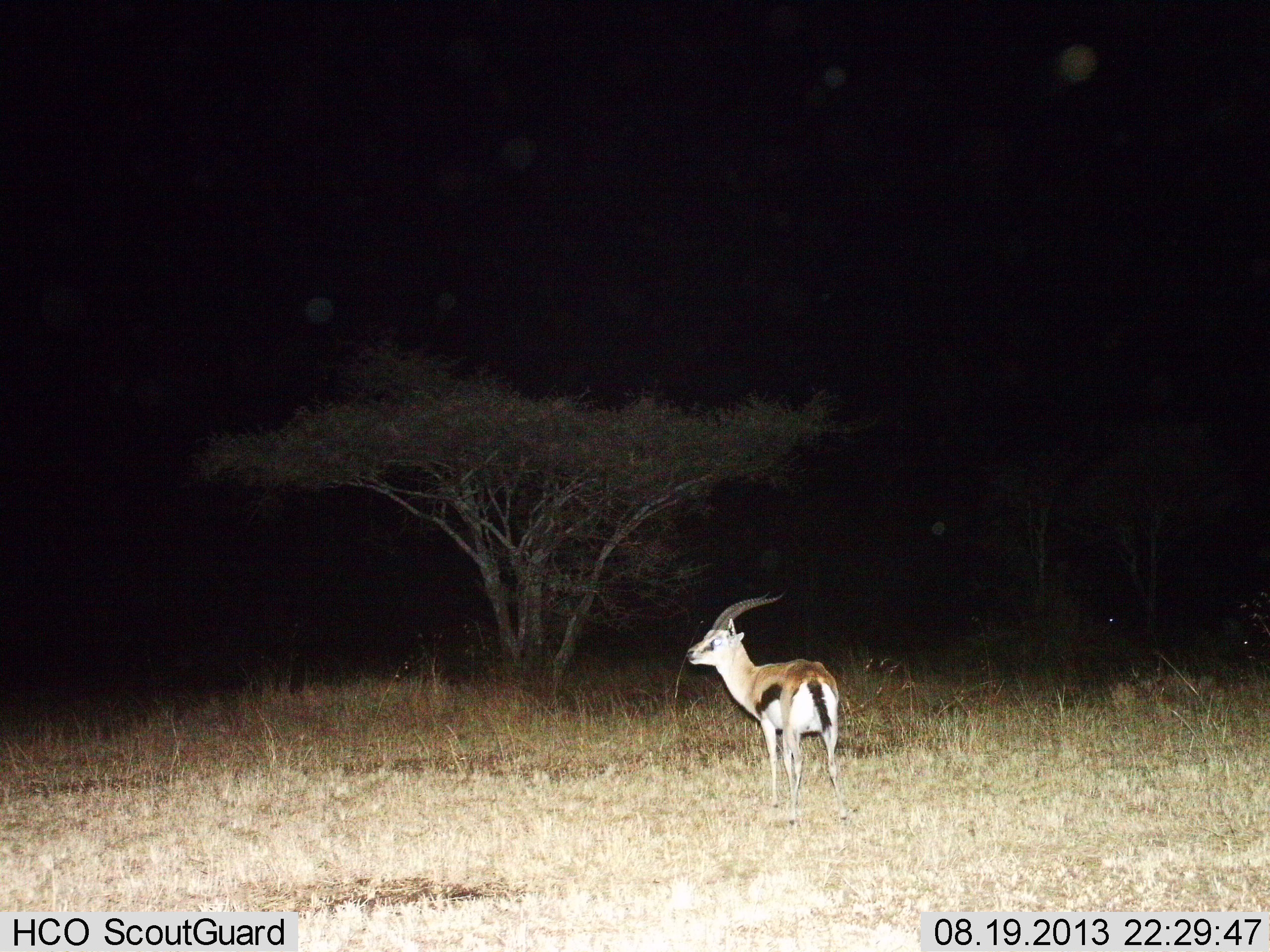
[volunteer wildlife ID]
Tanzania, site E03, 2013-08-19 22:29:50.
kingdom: Animalia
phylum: Chordata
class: Mammalia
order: Artiodactyla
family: Bovidae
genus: Eudorcas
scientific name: Eudorcas thomsonii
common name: thomson's gazelle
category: gazellethomsons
Gazellethomsons (thomson's gazelle) (Eudorcas thomsonii), count 1. Behavior (volunteer vote fractions): standing 100%, resting 0%, moving 0%, interacting 0%. Young present (vote fraction): 0%. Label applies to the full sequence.